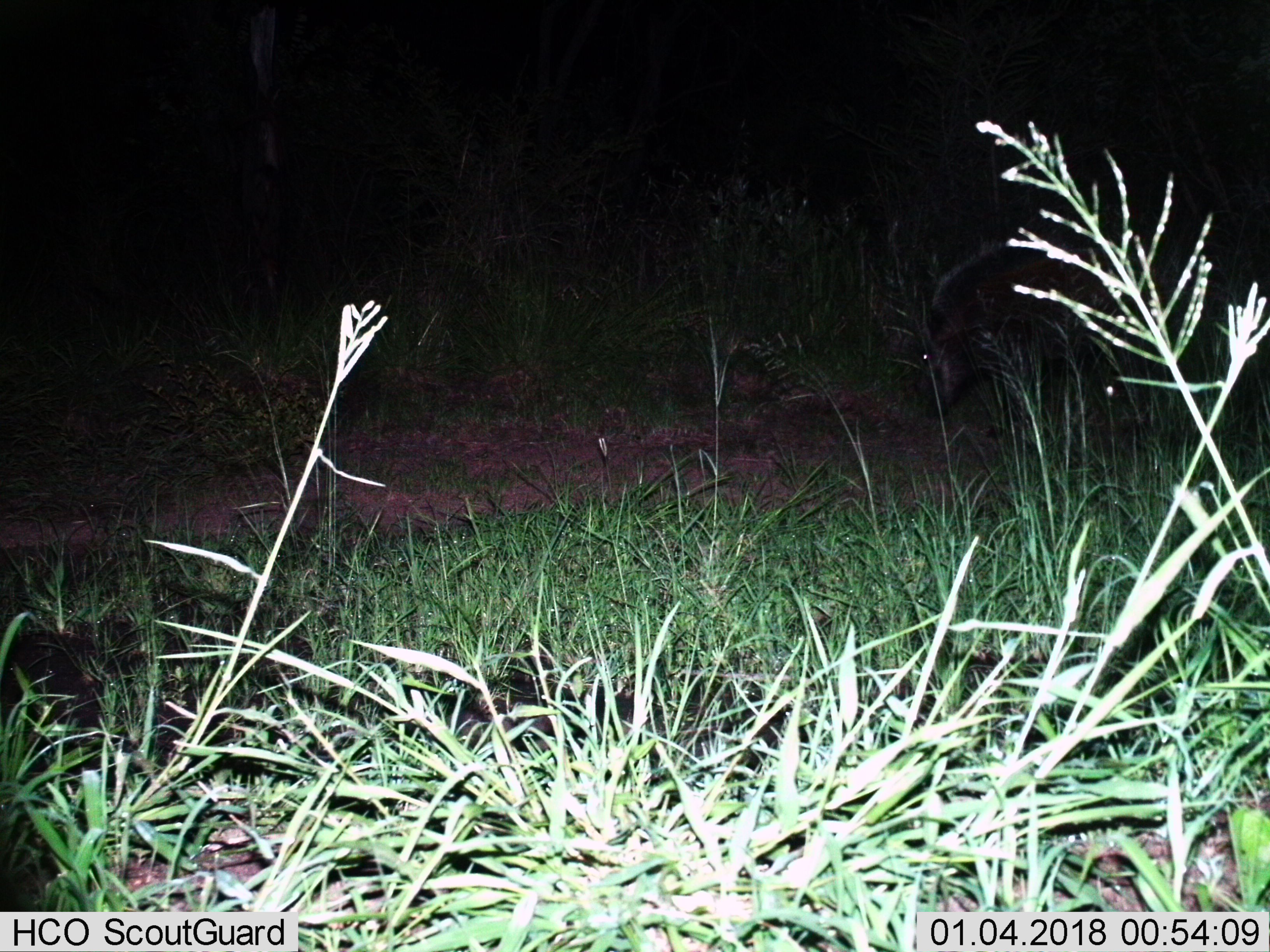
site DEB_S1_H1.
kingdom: Animalia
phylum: Chordata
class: Mammalia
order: Artiodactyla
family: Suidae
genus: Potamochoerus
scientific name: Potamochoerus larvatus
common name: bushpig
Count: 1.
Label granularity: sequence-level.